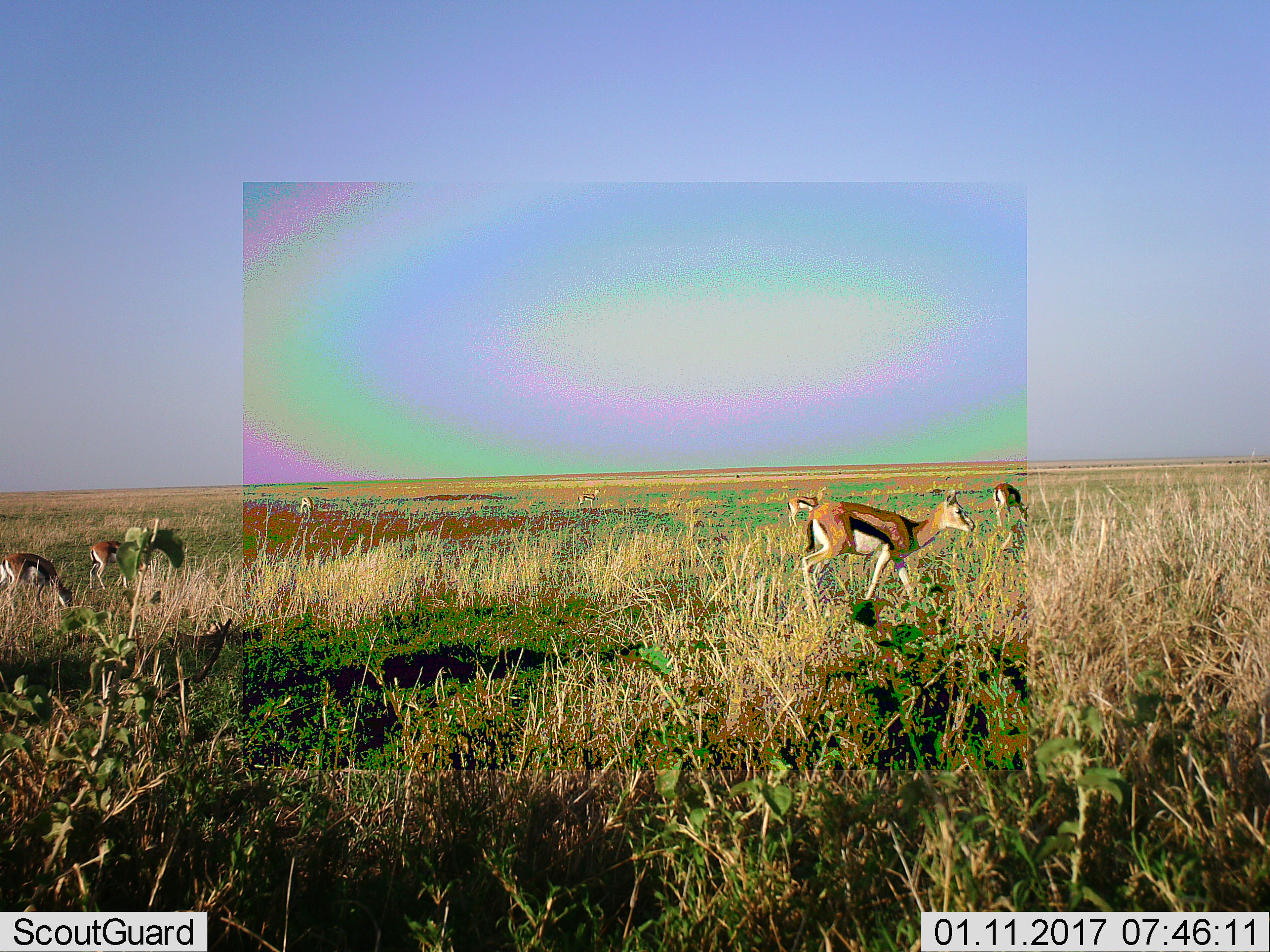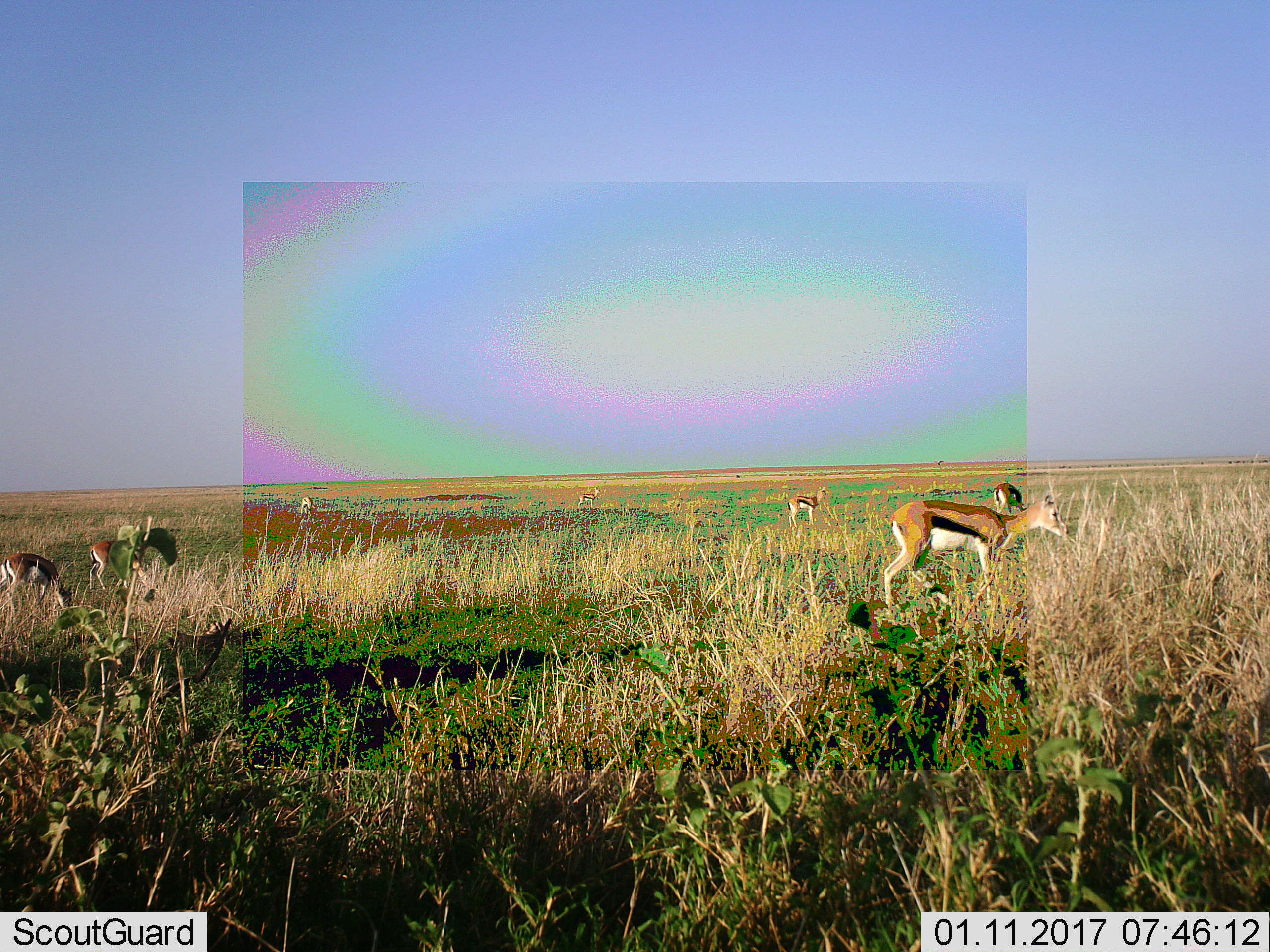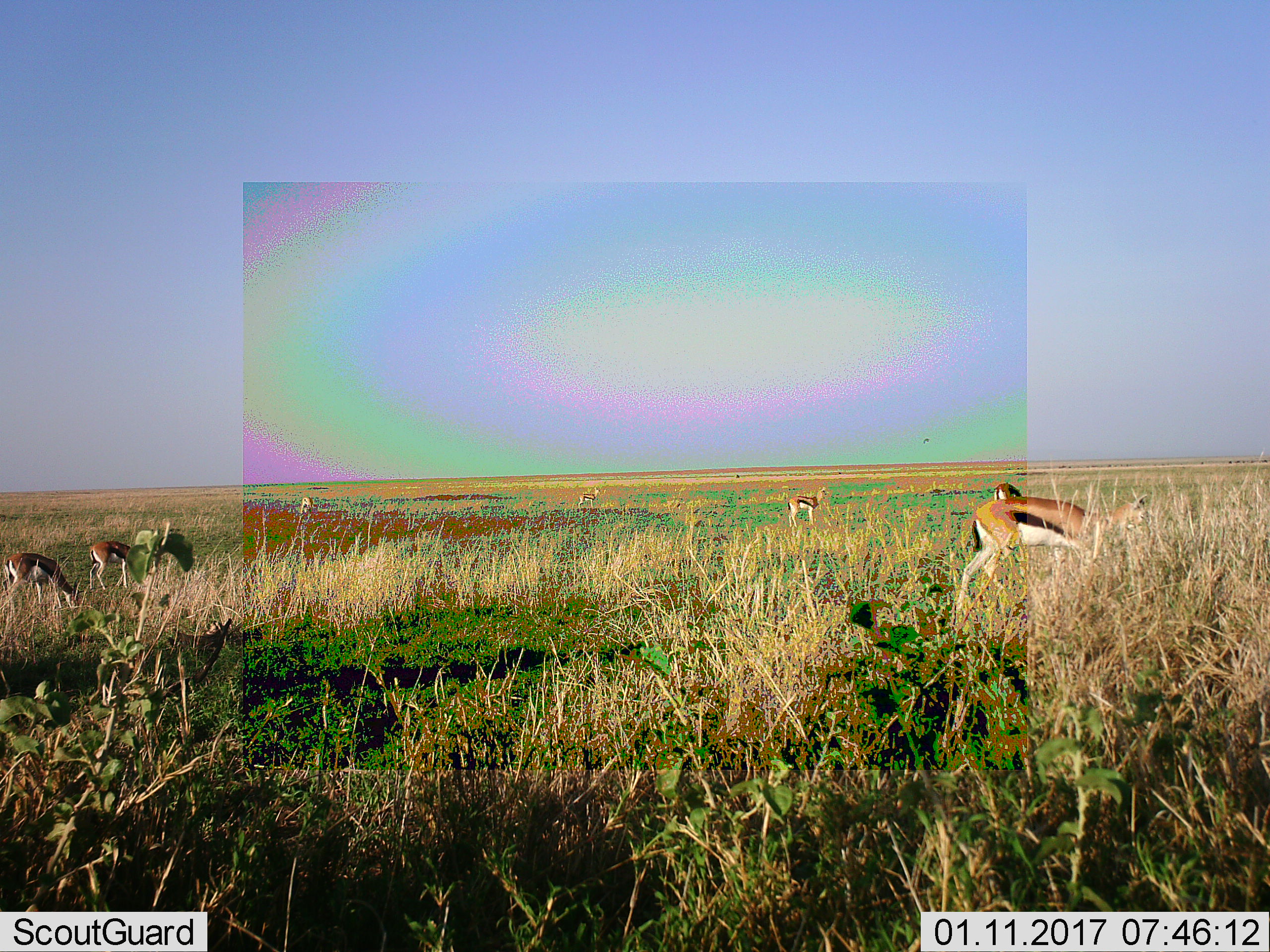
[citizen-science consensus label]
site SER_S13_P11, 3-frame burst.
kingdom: Animalia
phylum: Chordata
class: Mammalia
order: Artiodactyla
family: Bovidae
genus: Eudorcas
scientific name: Eudorcas thomsonii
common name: thomson's gazelle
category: gazellethomsons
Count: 7.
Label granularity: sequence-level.